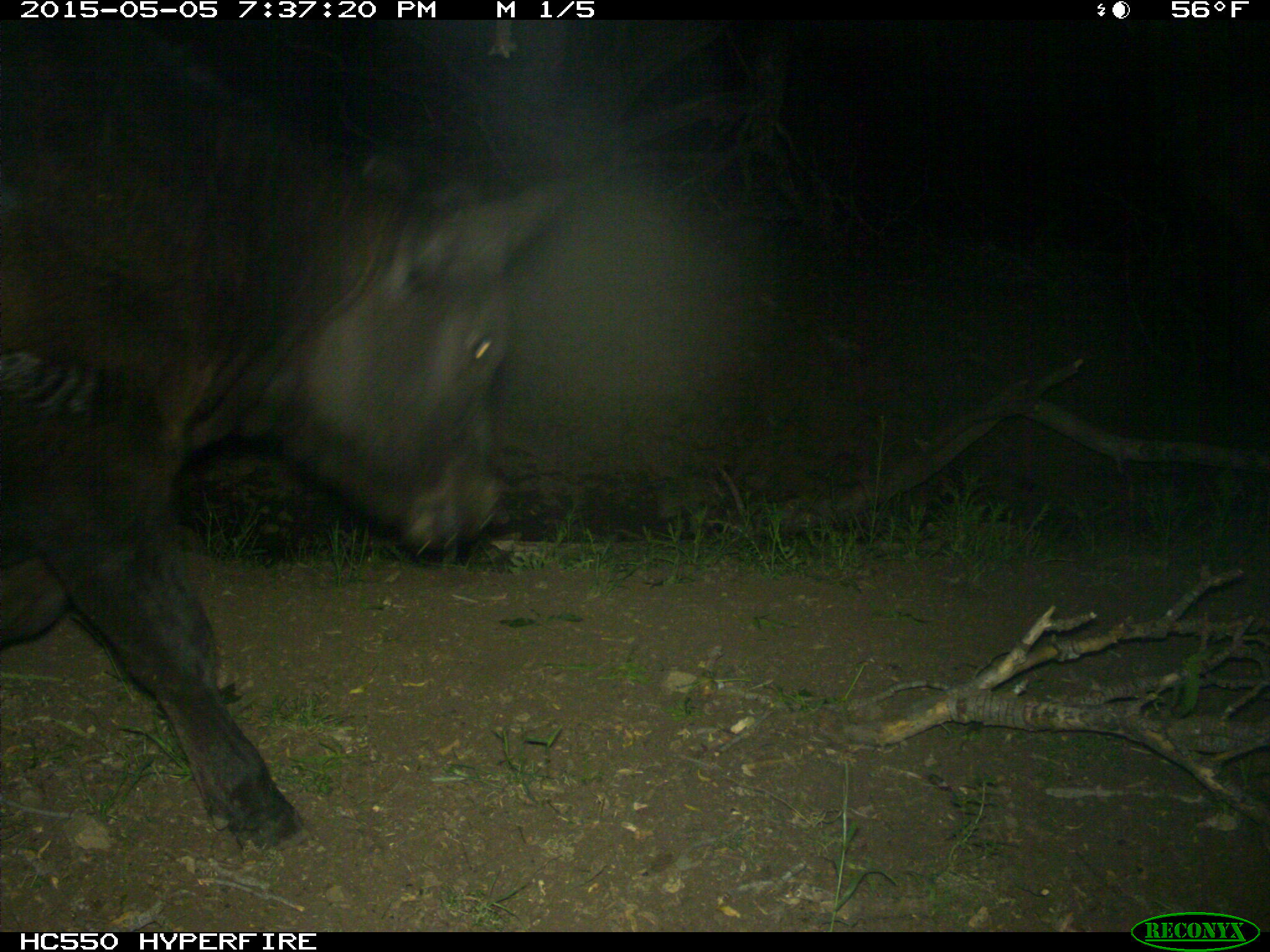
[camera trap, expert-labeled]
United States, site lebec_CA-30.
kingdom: Animalia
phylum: Chordata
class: Mammalia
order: Artiodactyla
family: Bovidae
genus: Bos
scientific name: Bos taurus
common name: domestic cow